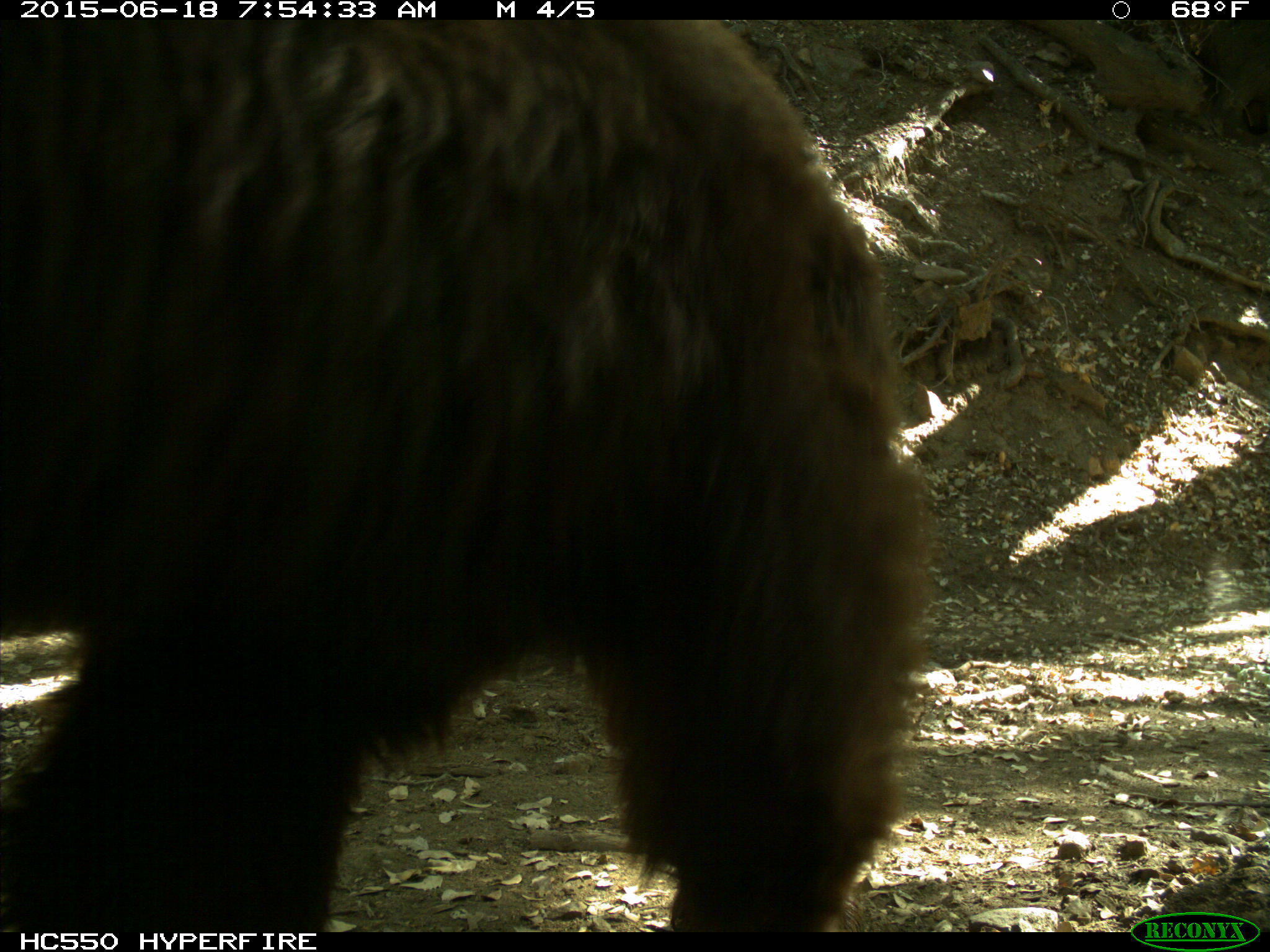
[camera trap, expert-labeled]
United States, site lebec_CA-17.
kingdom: Animalia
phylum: Chordata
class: Mammalia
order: Carnivora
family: Ursidae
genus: Ursus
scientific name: Ursus americanus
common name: american black bear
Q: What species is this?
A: Ursus americanus (american black bear).